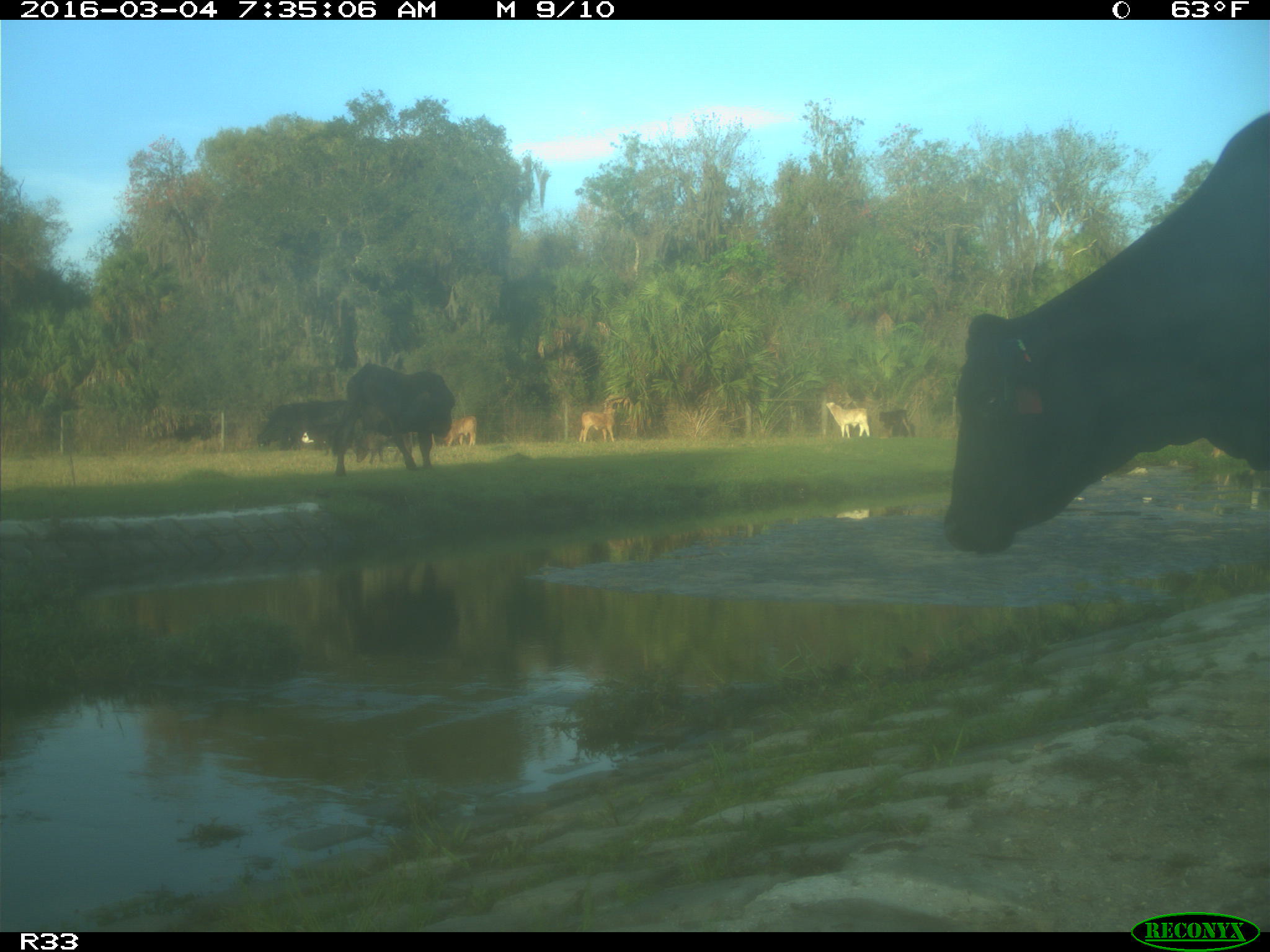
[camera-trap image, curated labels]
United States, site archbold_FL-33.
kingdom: Animalia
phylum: Chordata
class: Mammalia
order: Artiodactyla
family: Bovidae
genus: Bos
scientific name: Bos taurus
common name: domestic cow